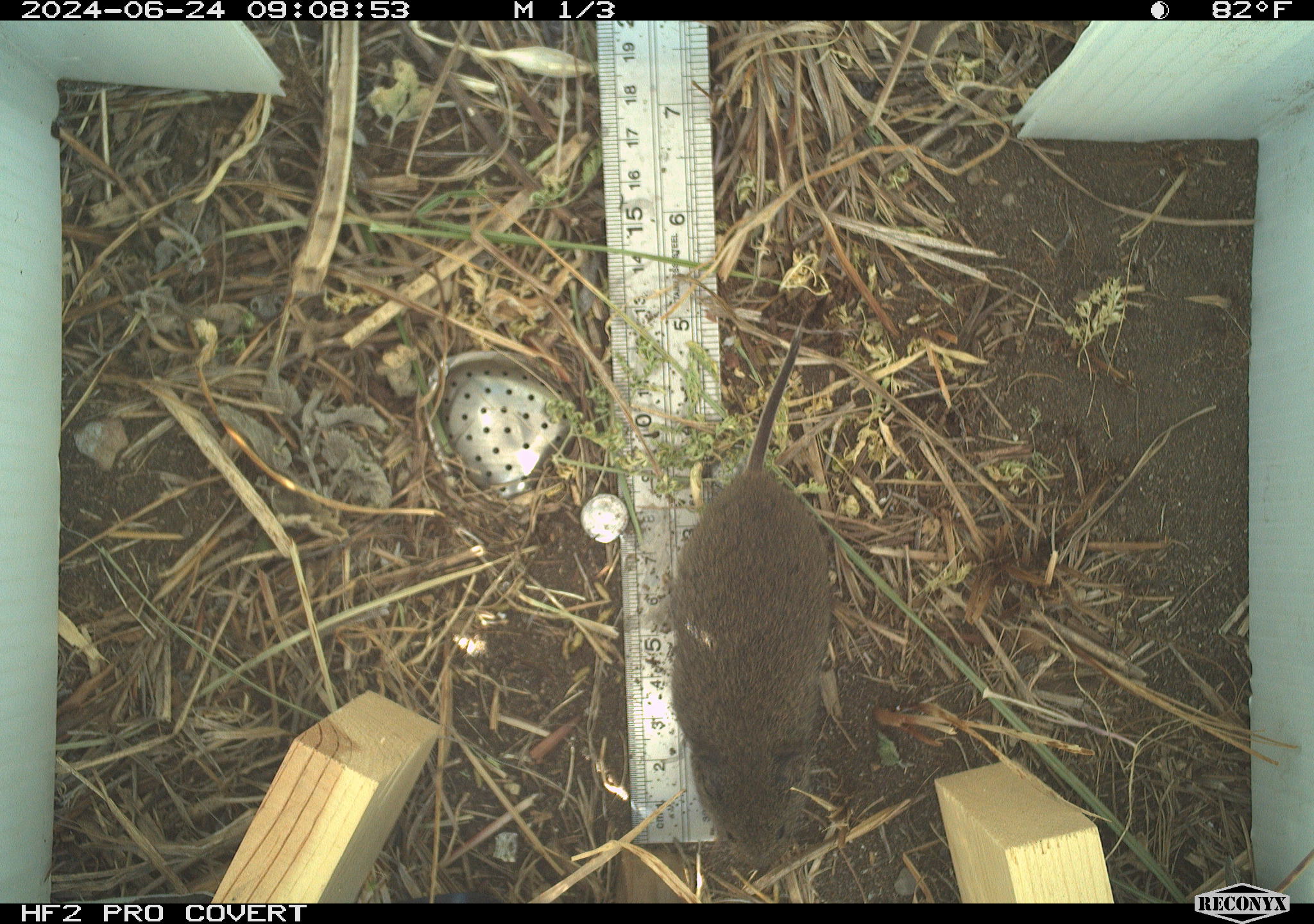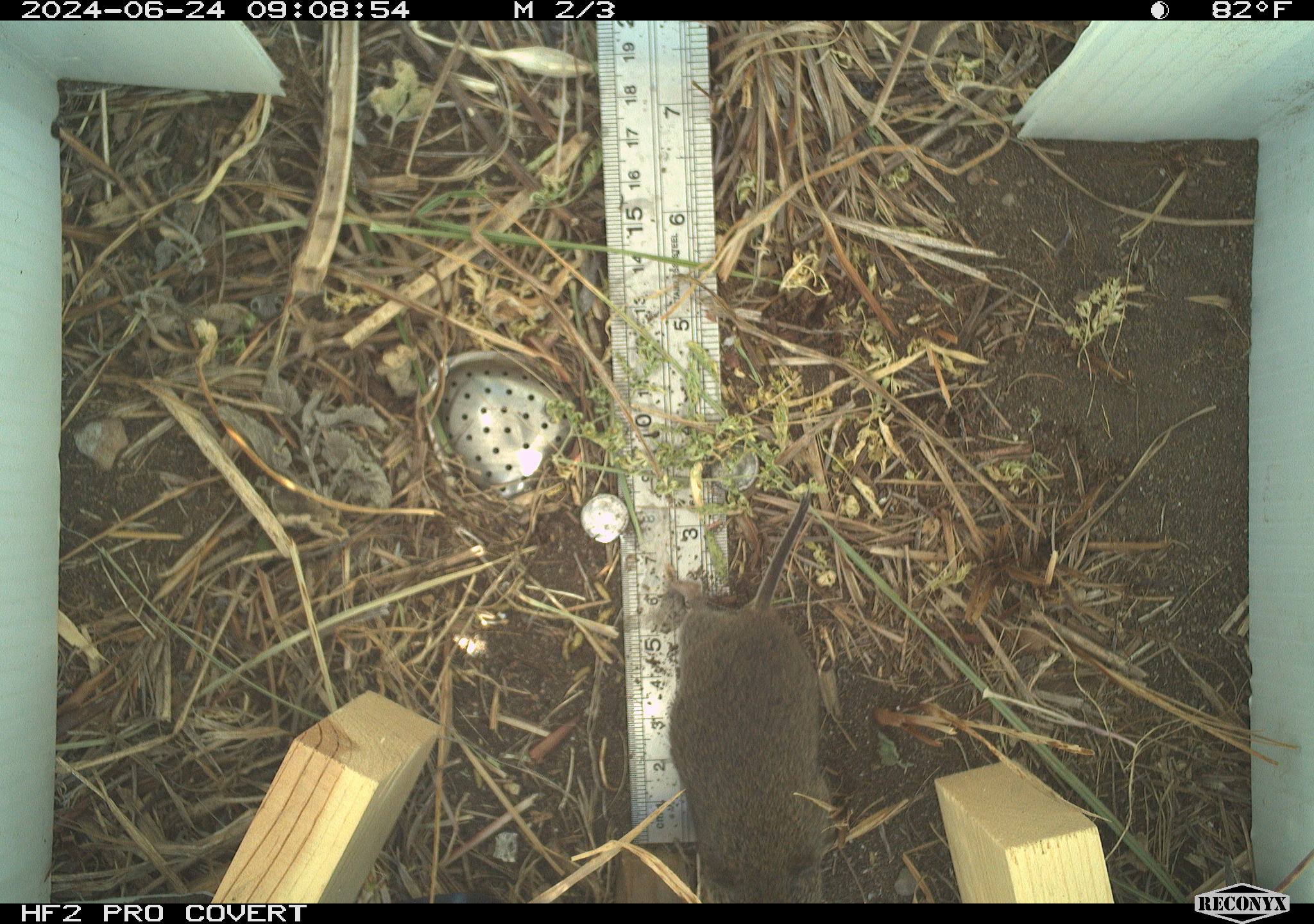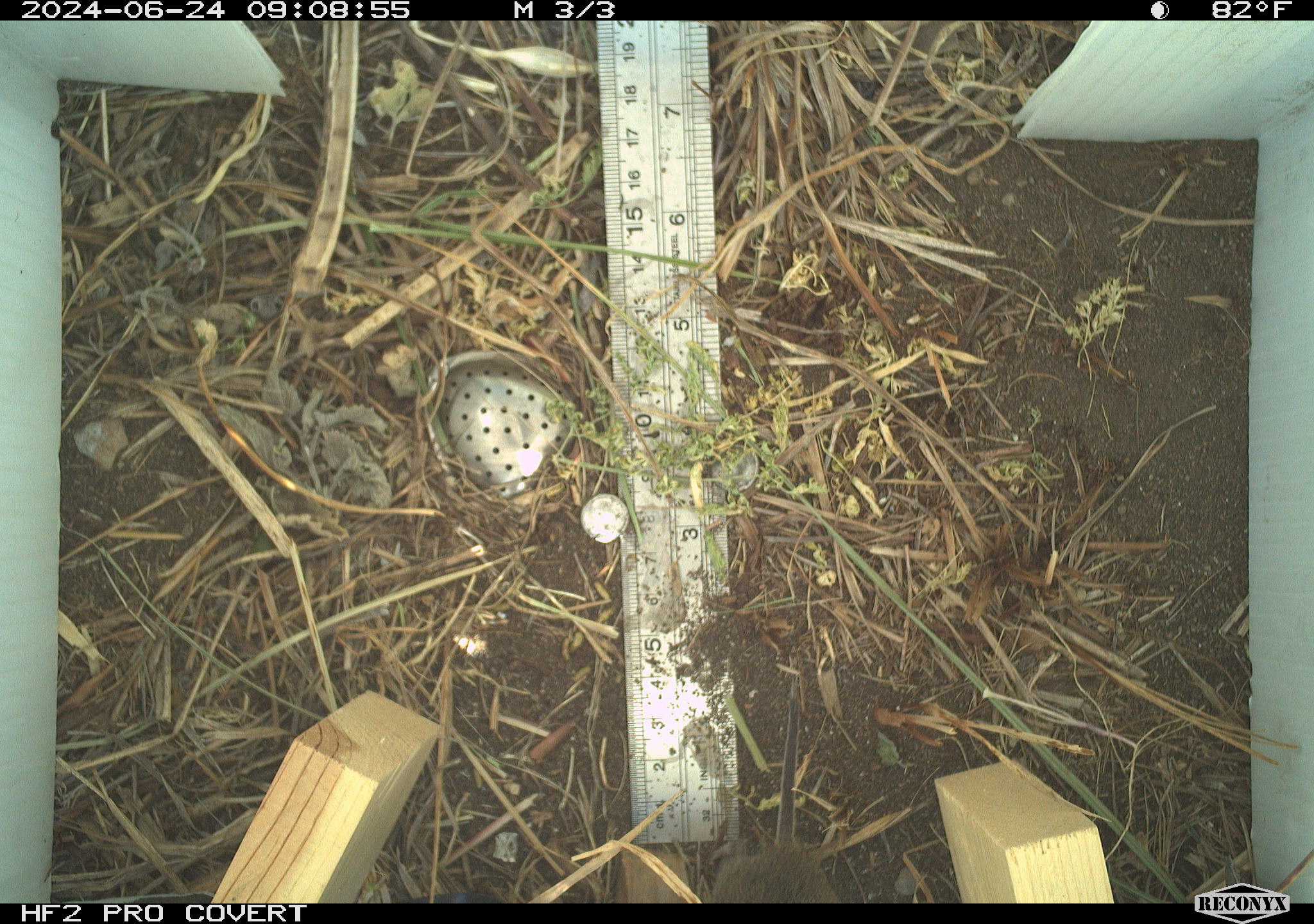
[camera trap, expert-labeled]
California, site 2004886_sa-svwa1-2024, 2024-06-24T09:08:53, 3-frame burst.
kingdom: Animalia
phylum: Chordata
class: Mammalia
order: Rodentia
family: Cricetidae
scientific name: Arvicolinae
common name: voles, lemmings, and muskrats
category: arvicolinae subfamily